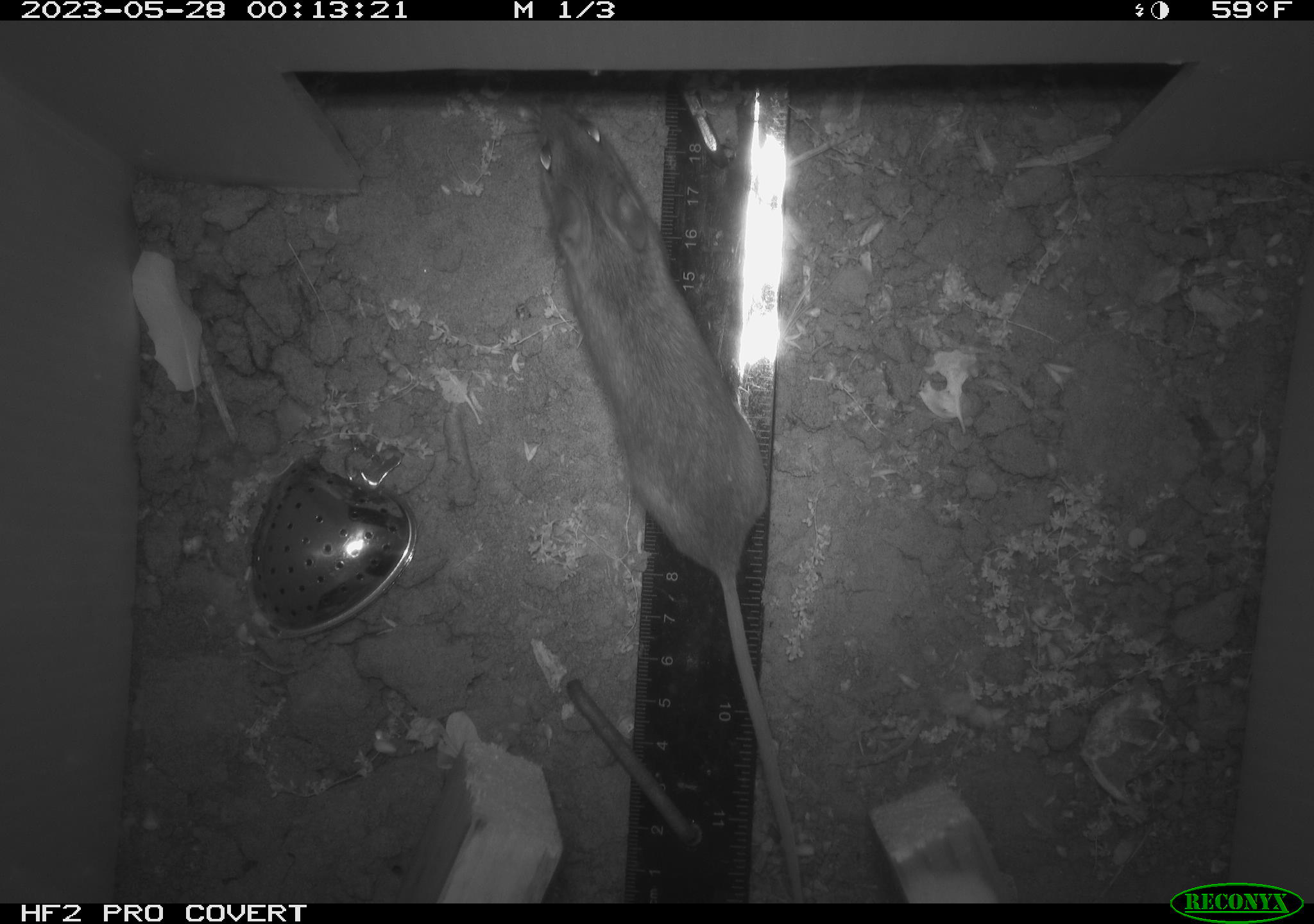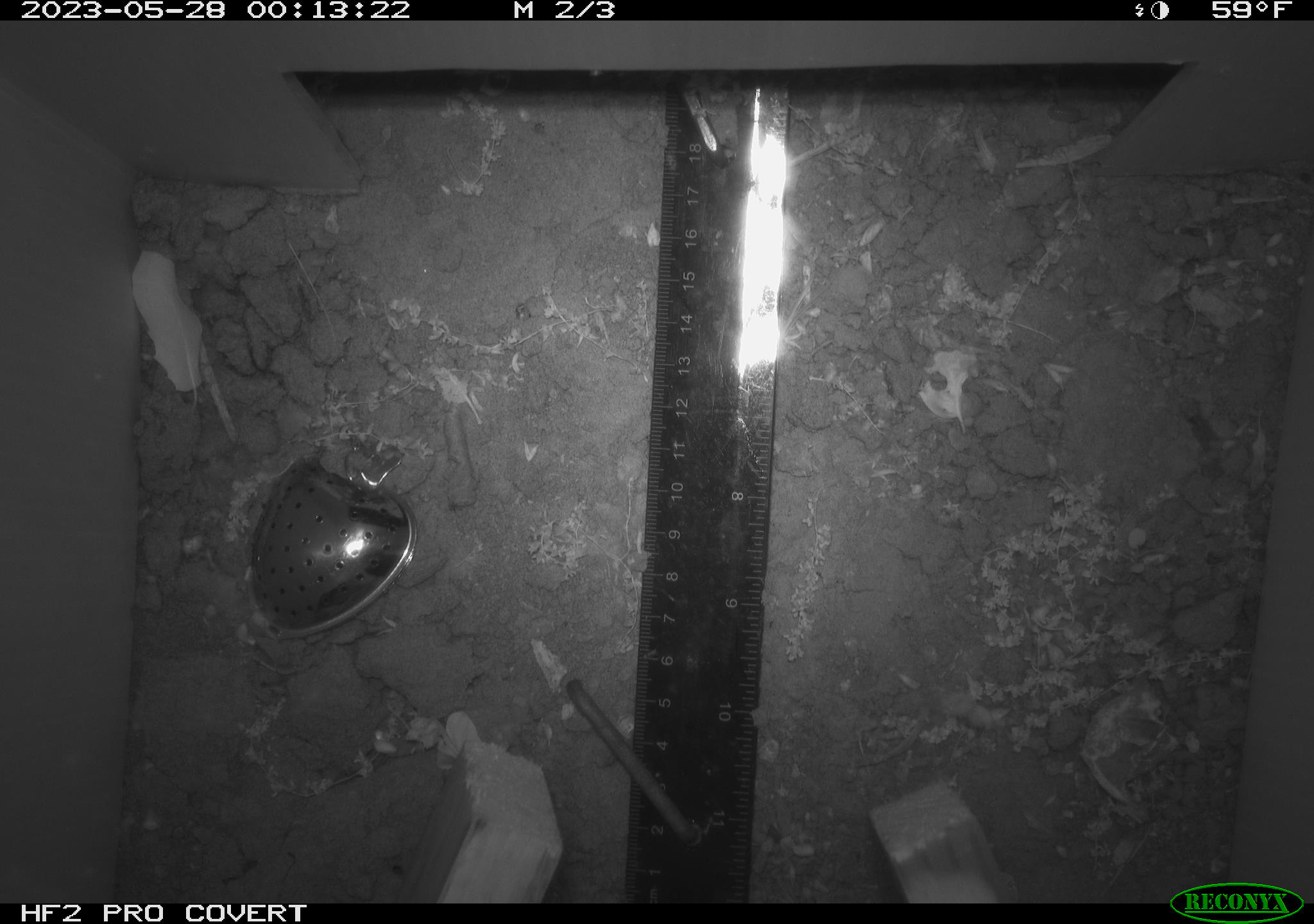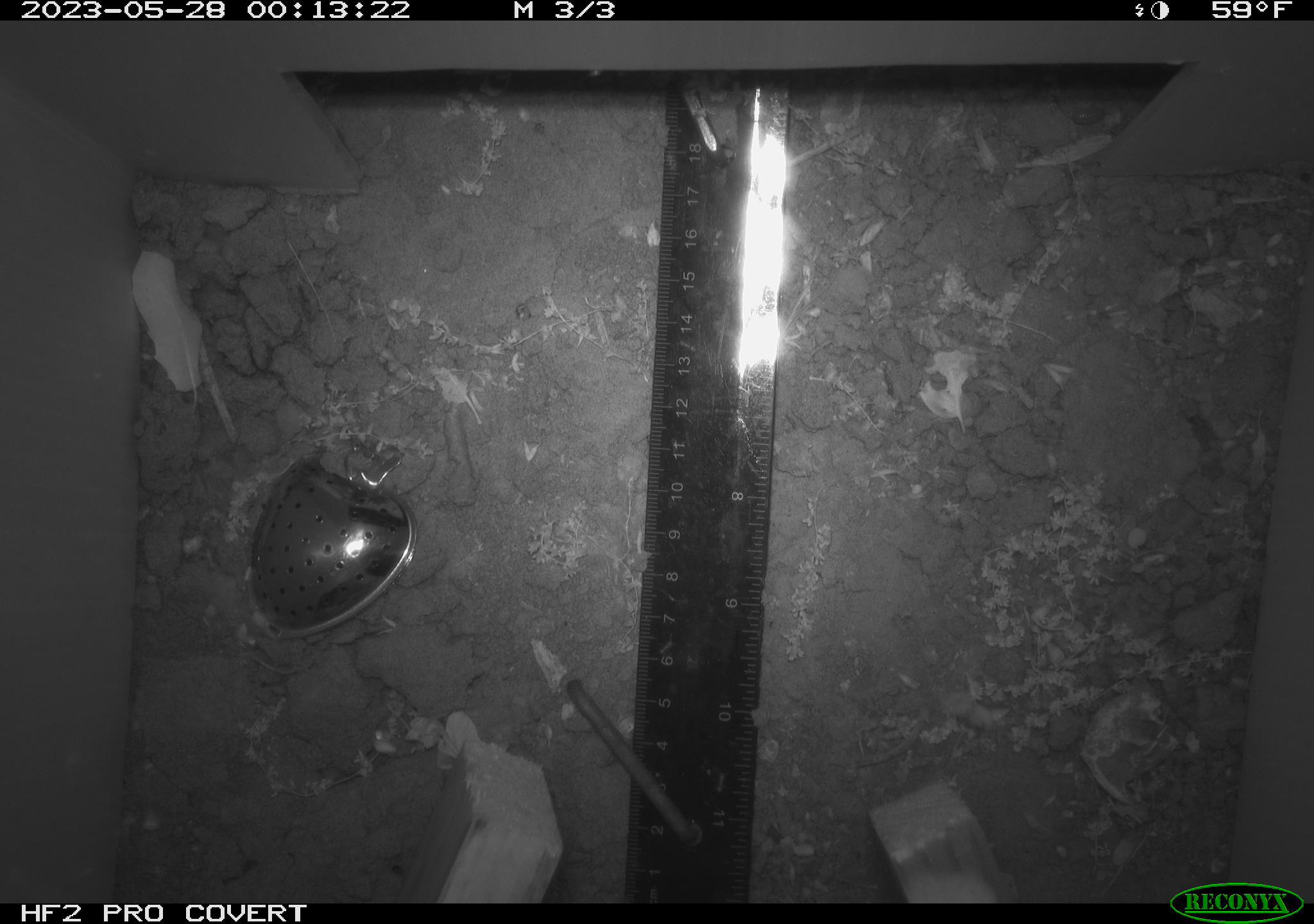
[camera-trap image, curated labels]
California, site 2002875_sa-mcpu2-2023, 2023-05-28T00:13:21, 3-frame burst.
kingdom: Animalia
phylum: Chordata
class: Mammalia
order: Rodentia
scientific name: Rodentia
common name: mouse species